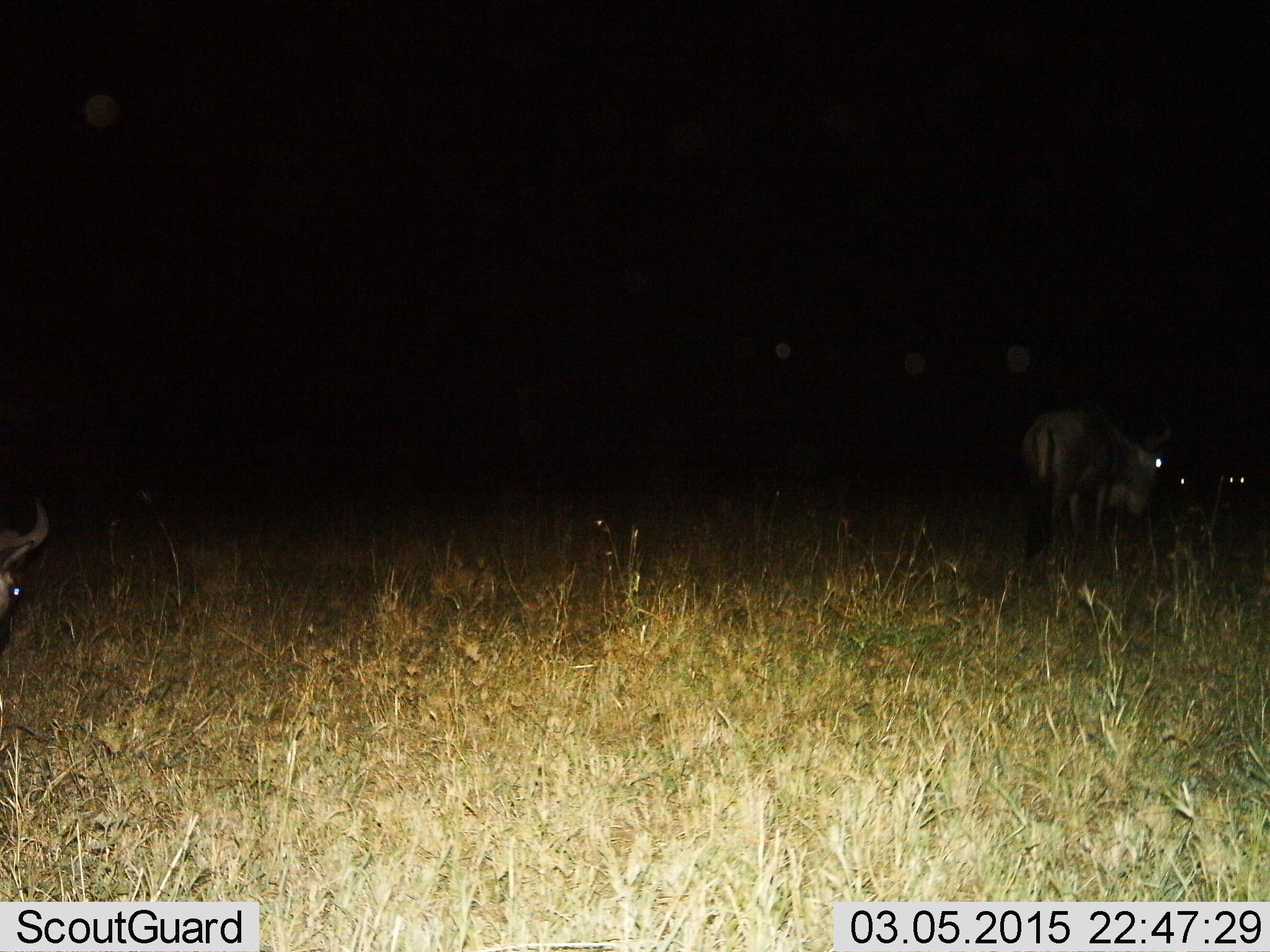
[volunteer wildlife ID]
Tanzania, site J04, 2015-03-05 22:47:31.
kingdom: Animalia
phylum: Chordata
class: Mammalia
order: Artiodactyla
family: Bovidae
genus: Connochaetes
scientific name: Connochaetes taurinus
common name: blue wildebeest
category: wildebeest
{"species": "wildebeest (blue wildebeest) (Connochaetes taurinus)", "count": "4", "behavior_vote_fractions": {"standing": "80%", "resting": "0%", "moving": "30%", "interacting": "0%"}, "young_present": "0%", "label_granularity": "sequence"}